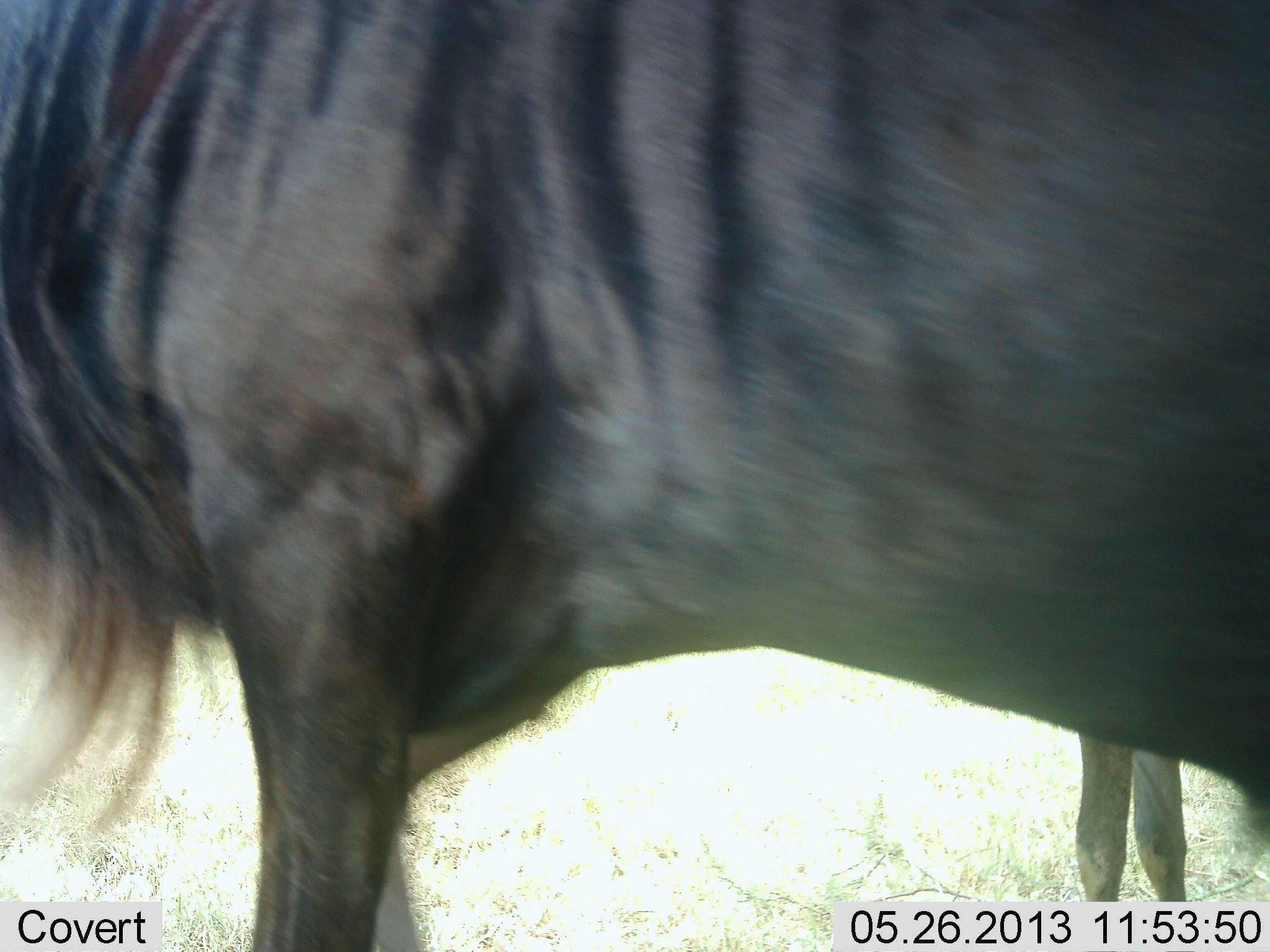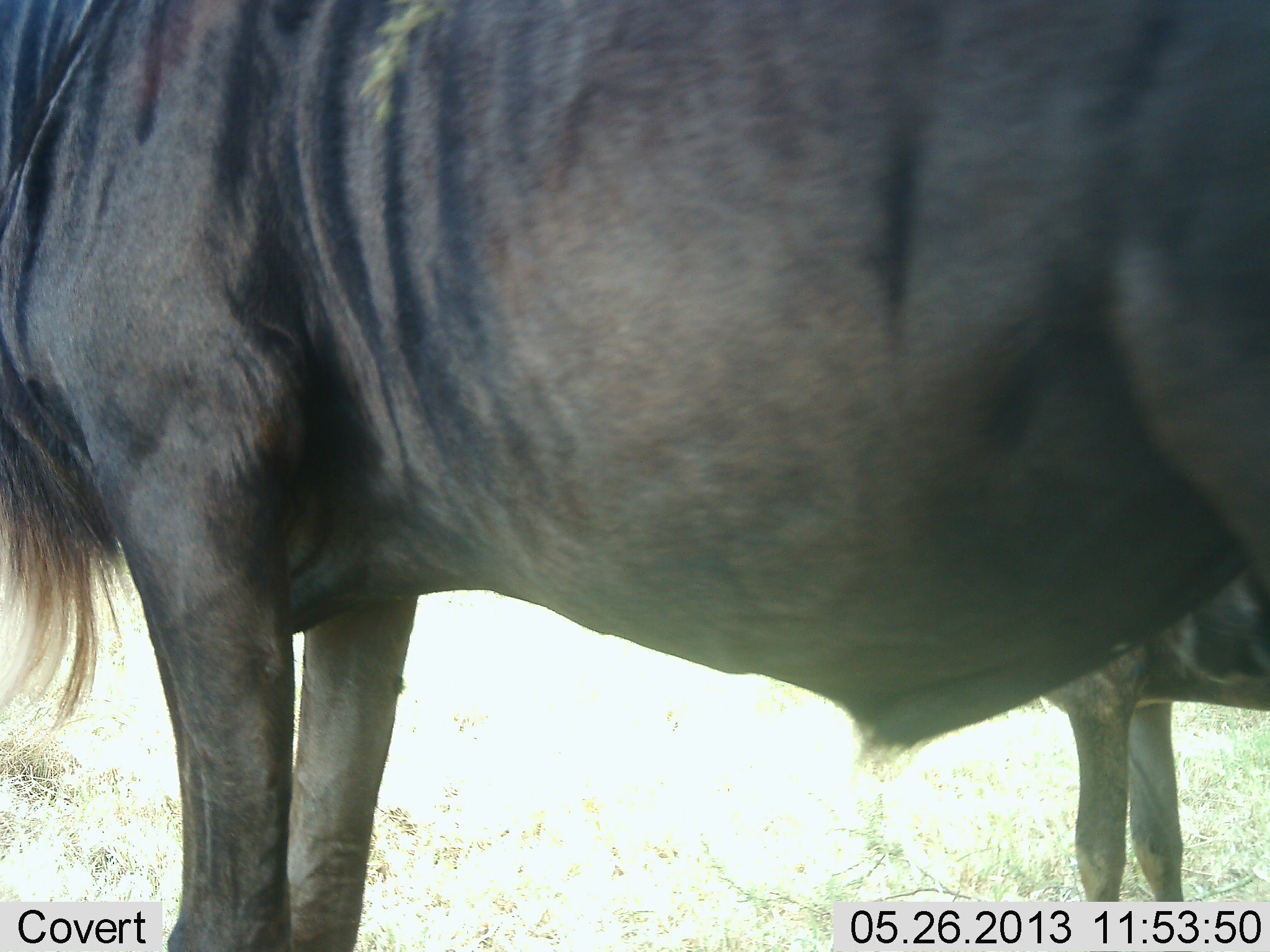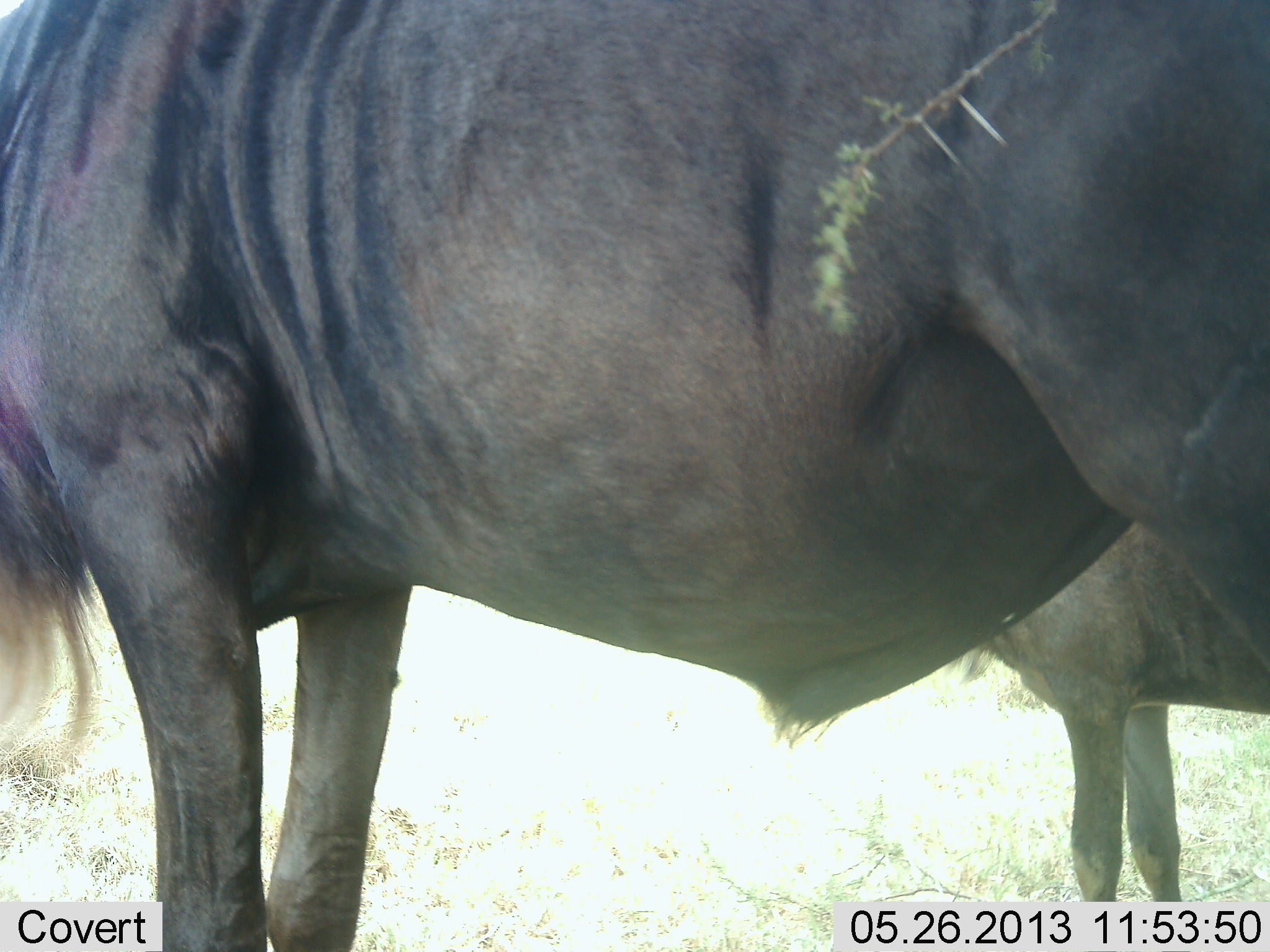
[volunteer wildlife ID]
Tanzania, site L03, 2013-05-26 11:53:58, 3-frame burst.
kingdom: Animalia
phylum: Chordata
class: Mammalia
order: Artiodactyla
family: Bovidae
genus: Connochaetes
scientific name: Connochaetes taurinus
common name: blue wildebeest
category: wildebeest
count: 2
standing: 94%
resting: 0%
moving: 17%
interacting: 0%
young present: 28%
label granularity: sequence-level